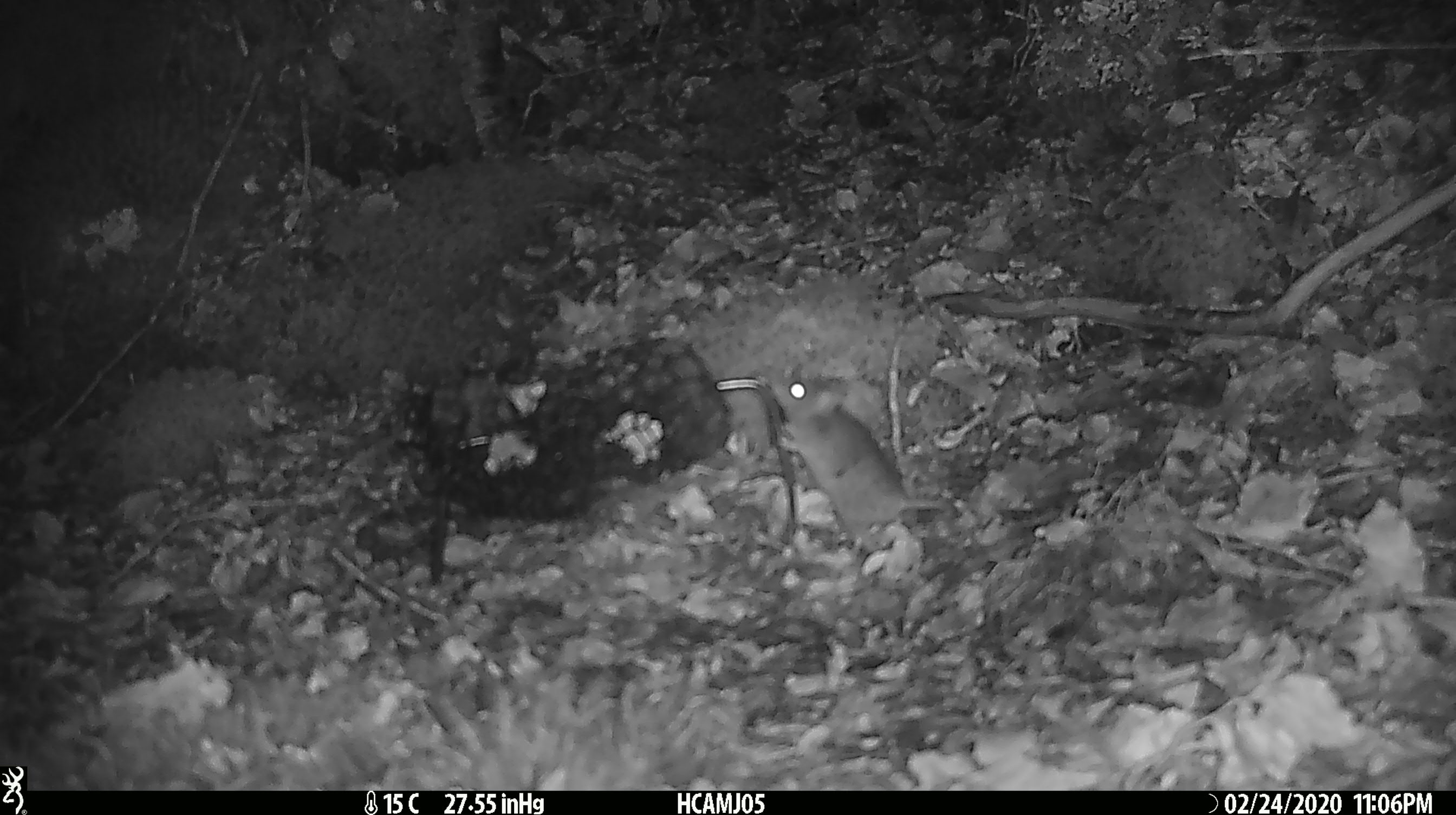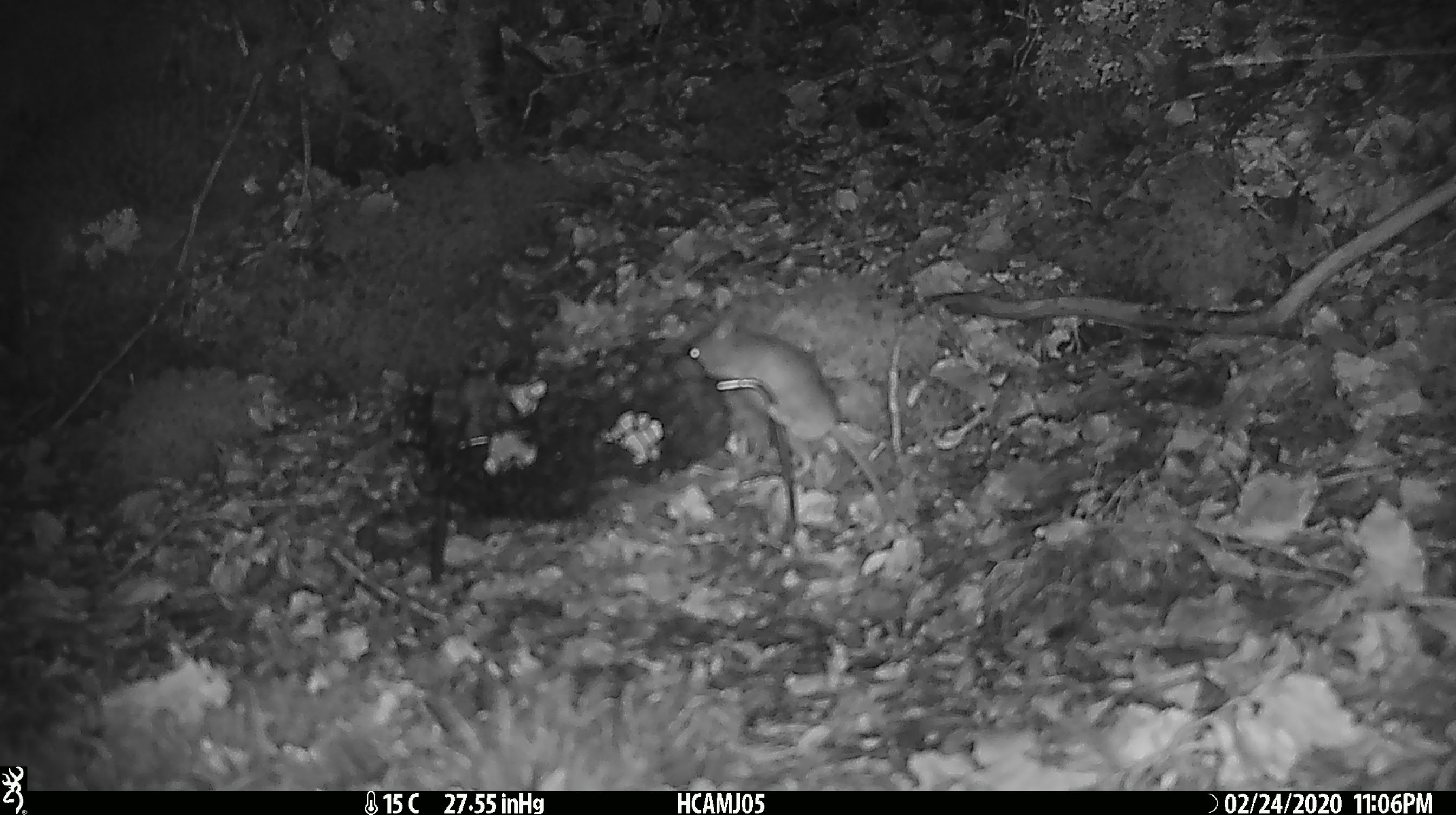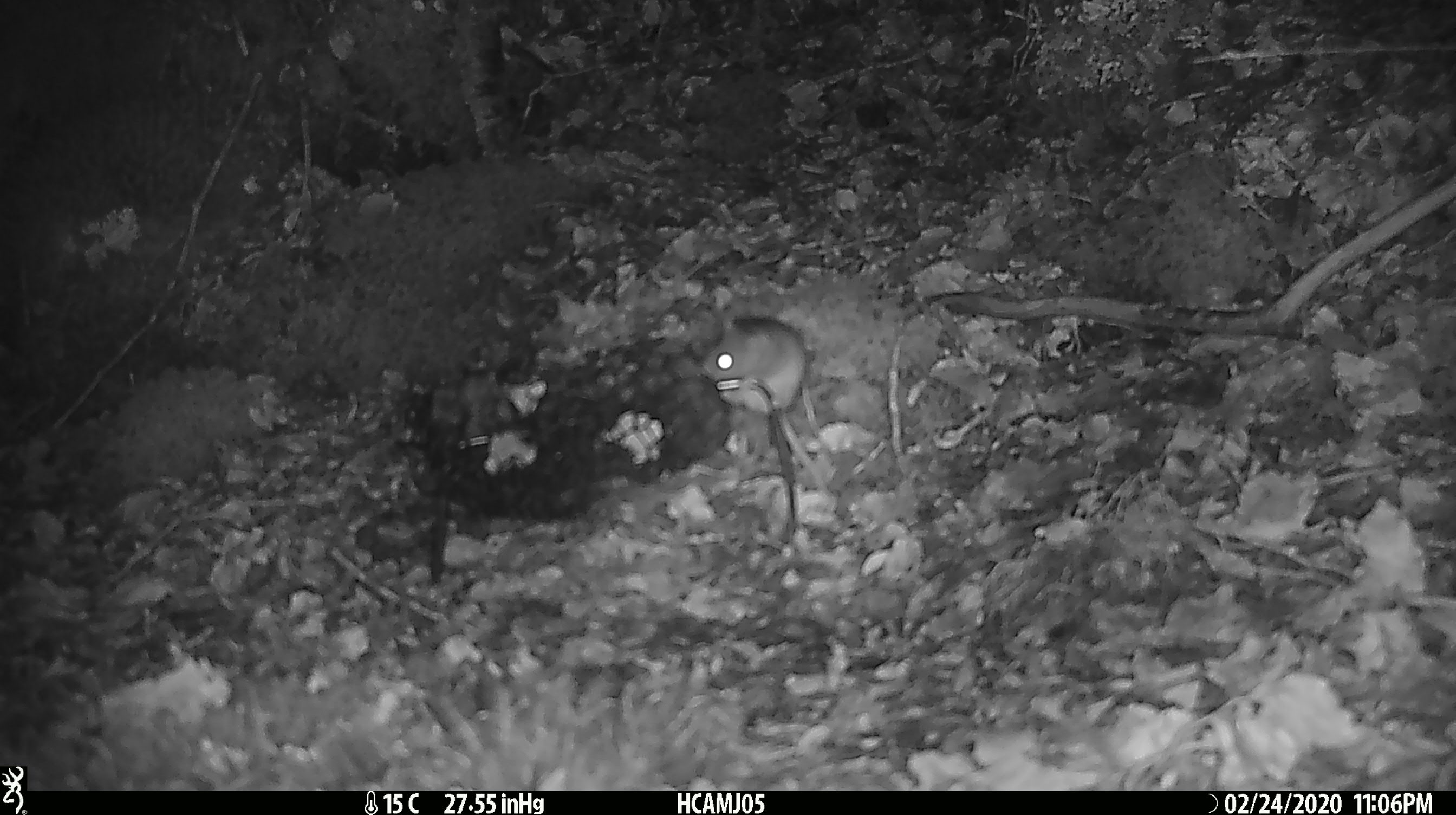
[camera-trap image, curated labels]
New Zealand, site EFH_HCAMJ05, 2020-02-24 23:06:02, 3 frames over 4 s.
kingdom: Animalia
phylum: Chordata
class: Mammalia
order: Rodentia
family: Muridae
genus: Mus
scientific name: Mus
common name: mouse